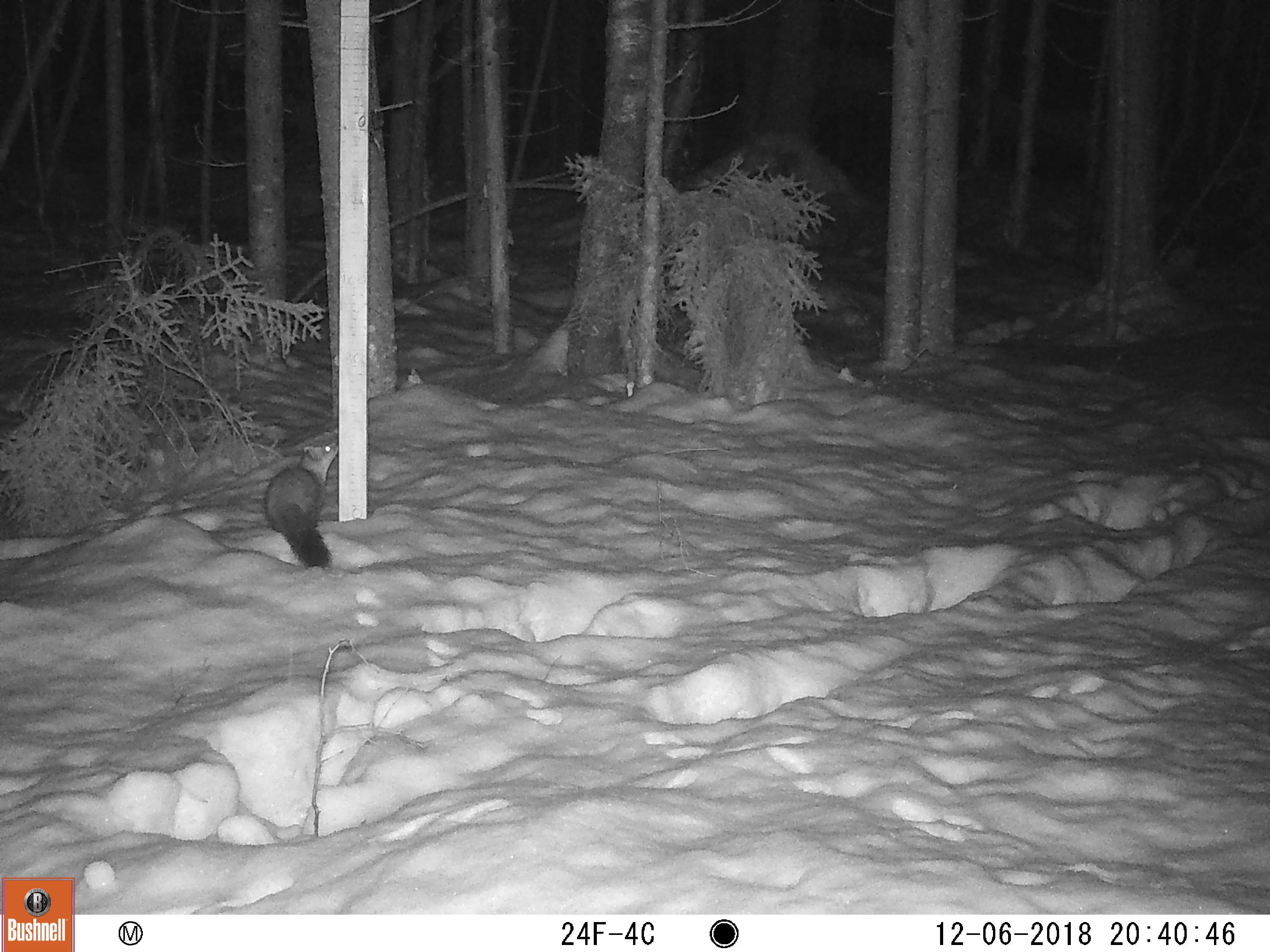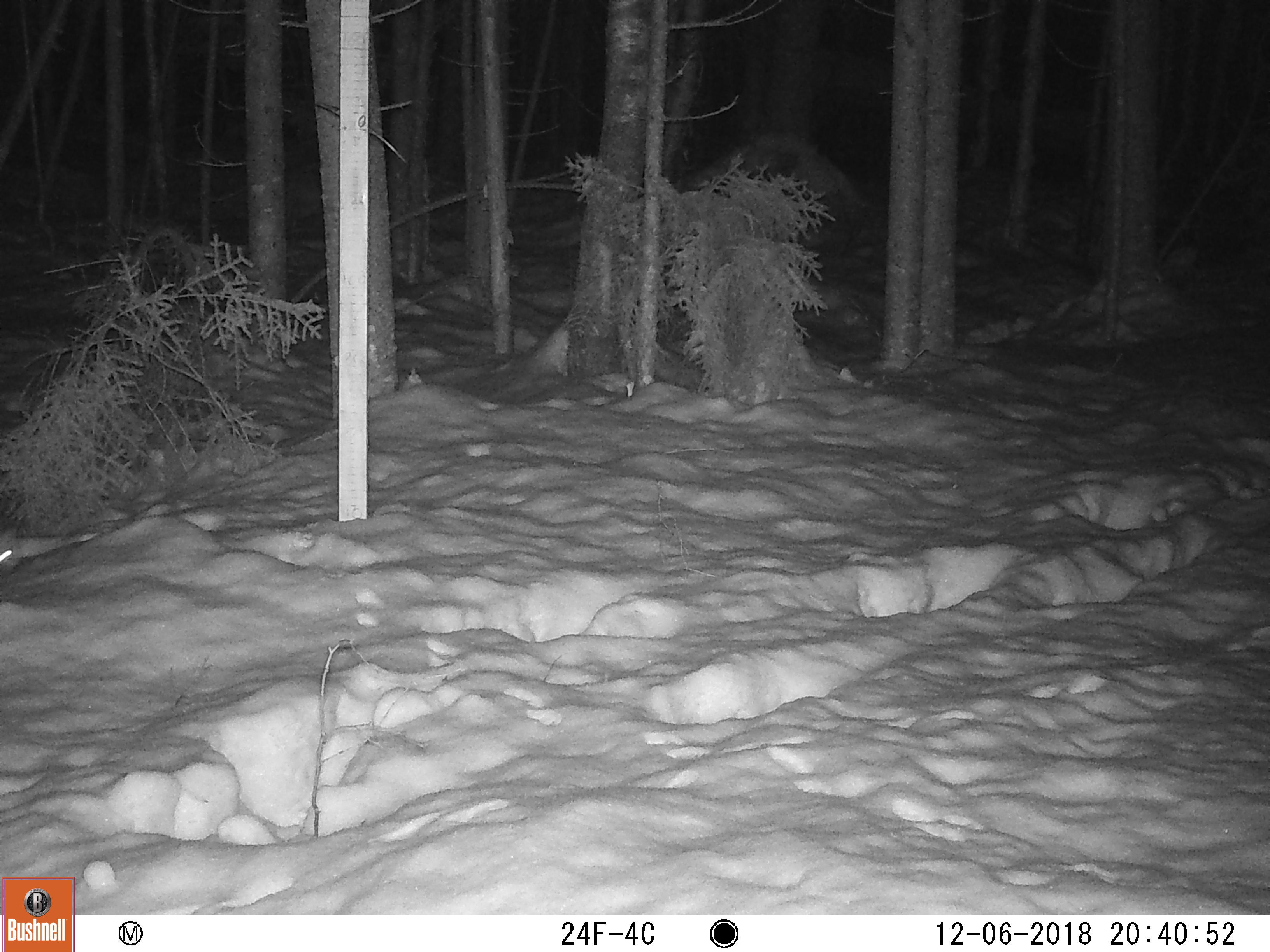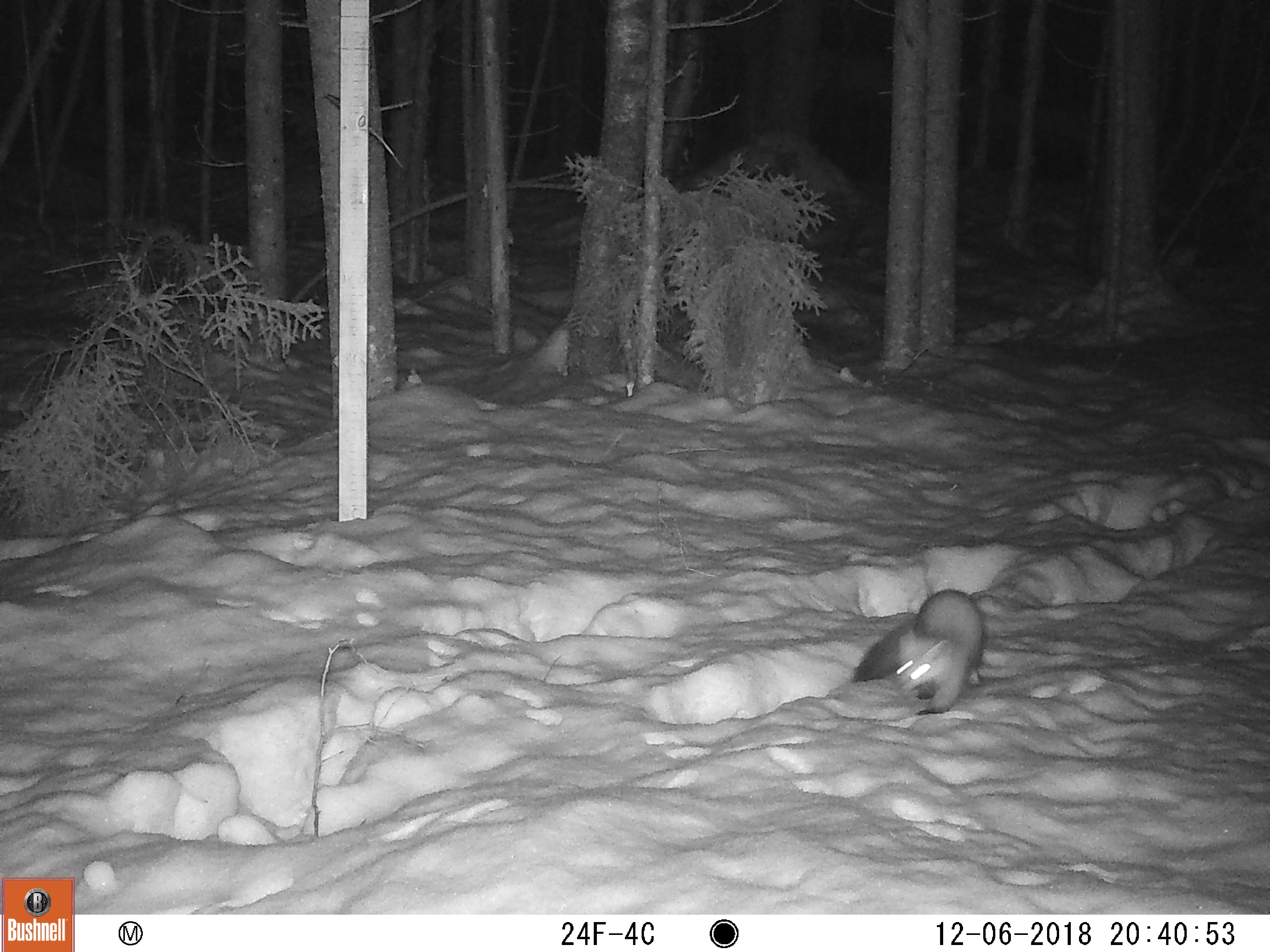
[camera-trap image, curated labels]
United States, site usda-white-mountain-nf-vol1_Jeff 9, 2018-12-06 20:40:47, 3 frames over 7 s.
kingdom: Animalia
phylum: Chordata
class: Mammalia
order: Carnivora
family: Mustelidae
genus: Martes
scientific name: Martes americana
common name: american marten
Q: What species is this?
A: American marten (Martes americana).